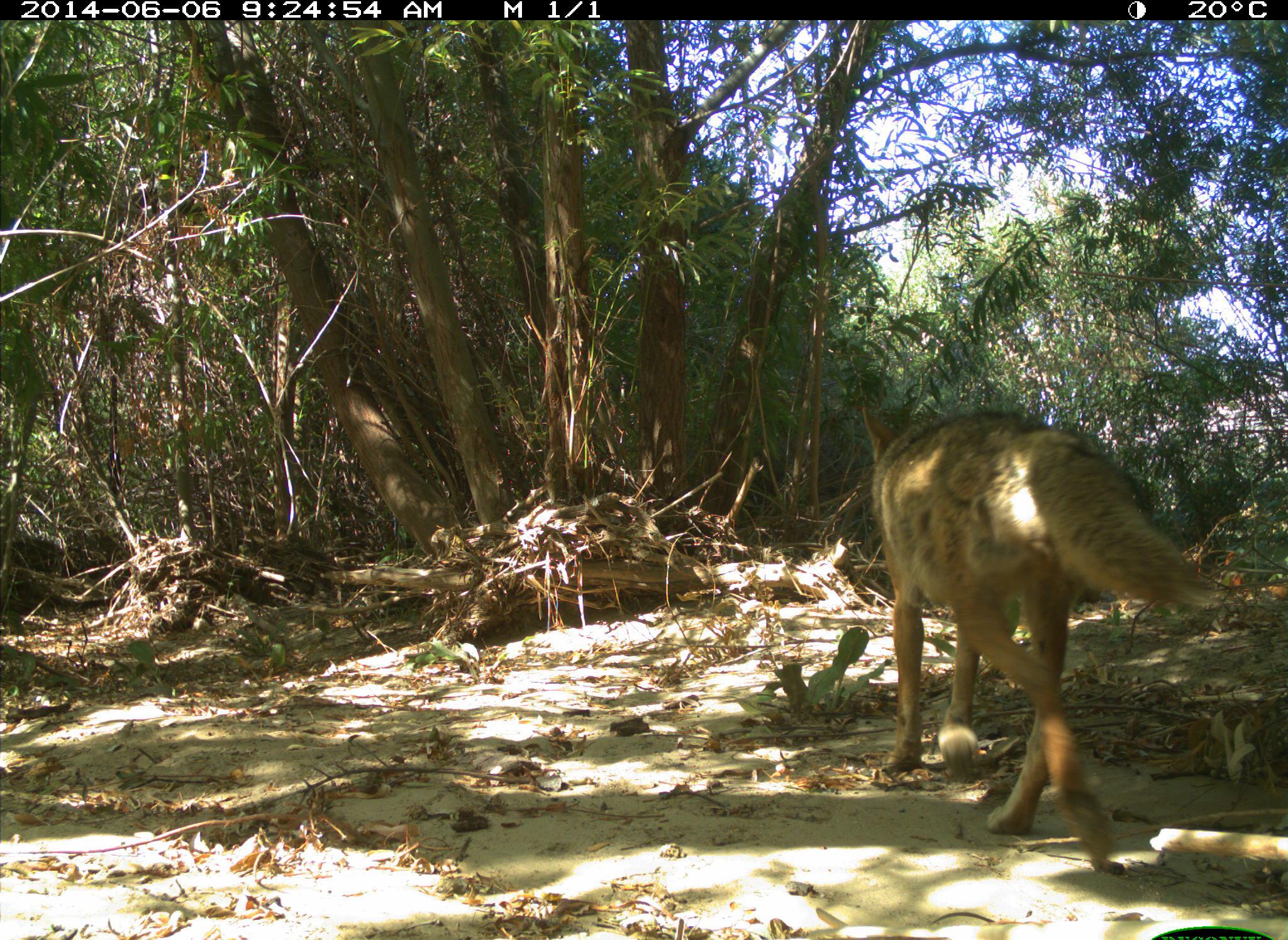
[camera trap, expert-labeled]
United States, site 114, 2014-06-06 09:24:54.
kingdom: Animalia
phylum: Chordata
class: Mammalia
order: Carnivora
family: Canidae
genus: Canis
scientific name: Canis latrans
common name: coyote